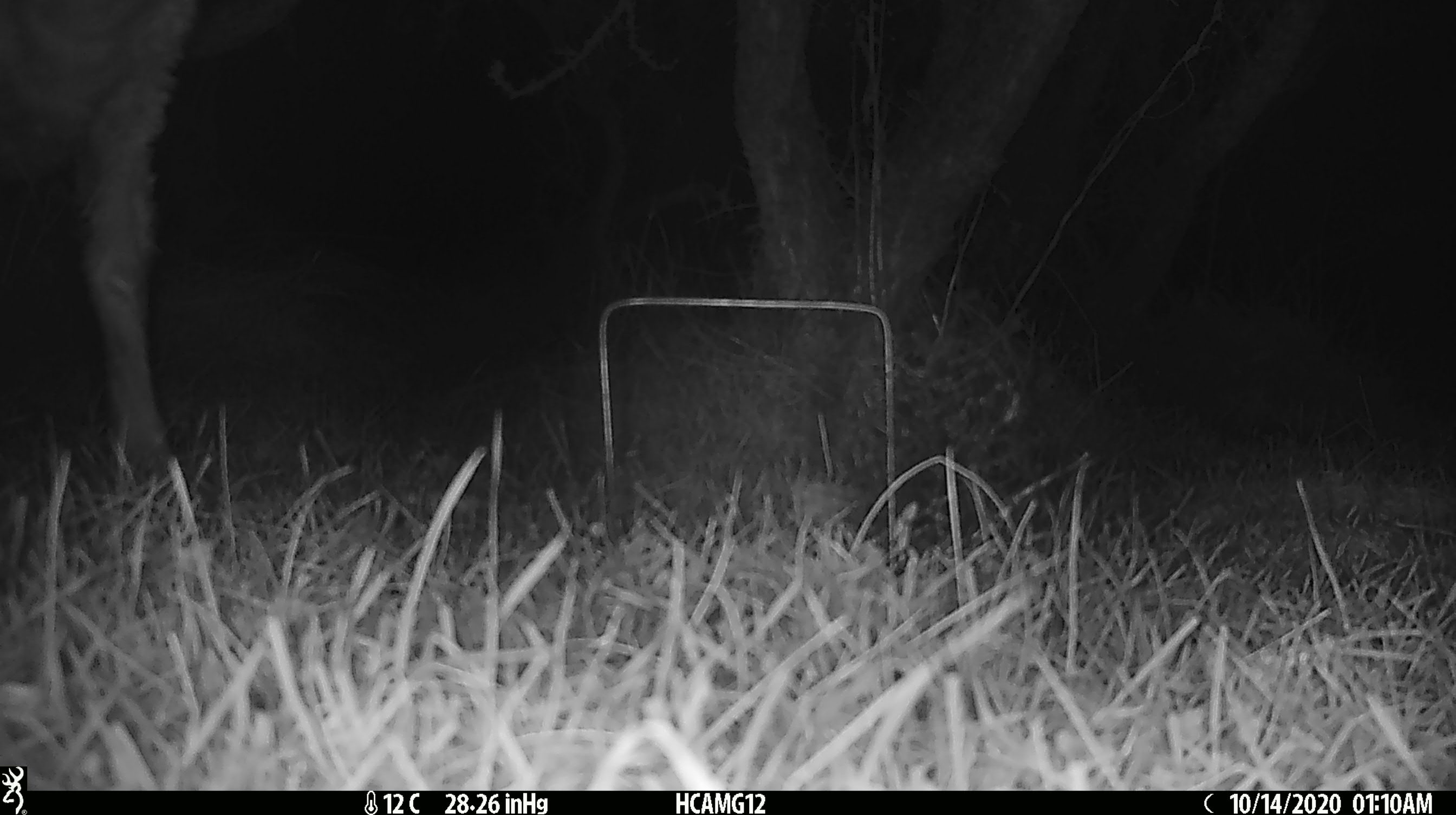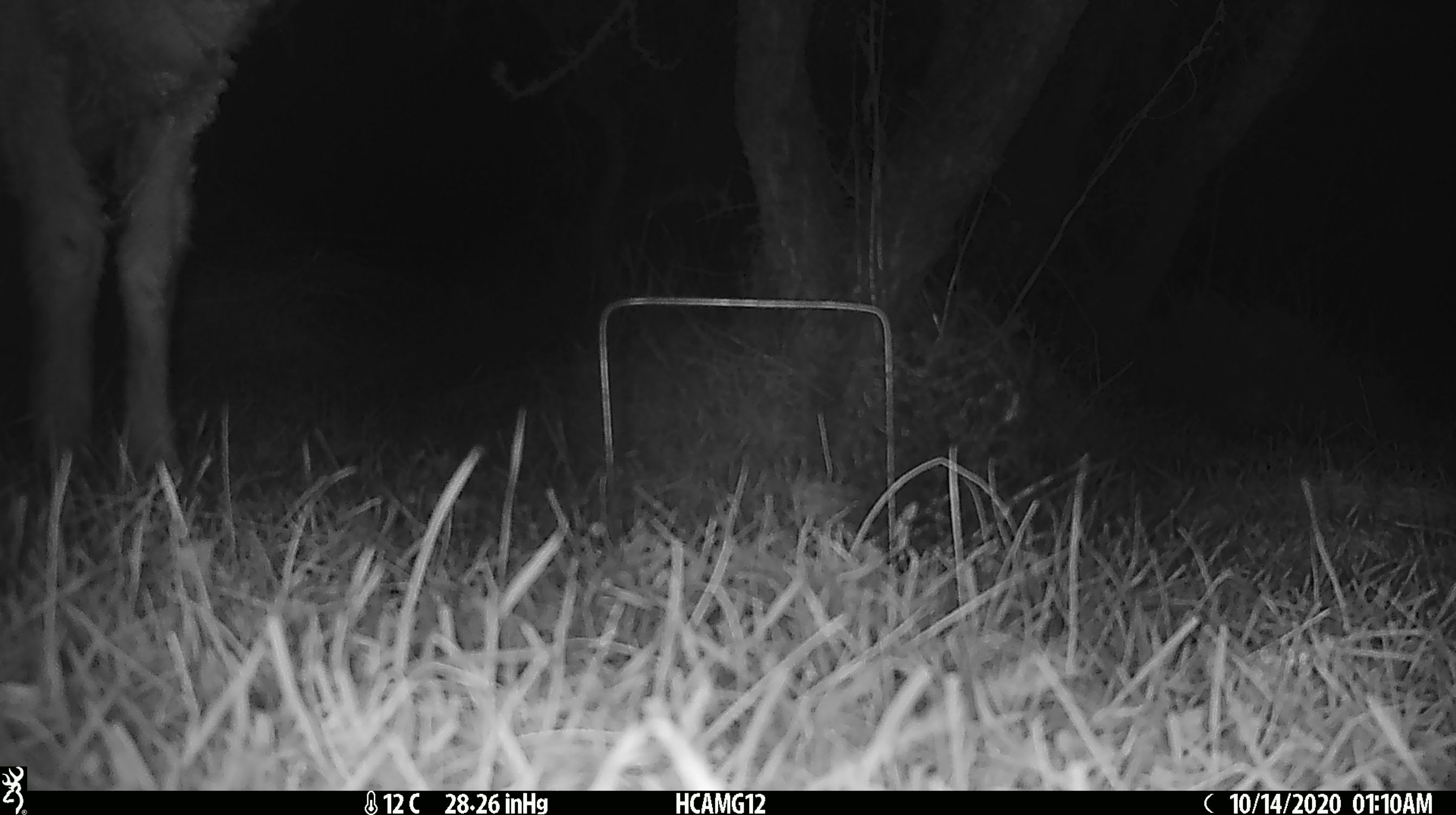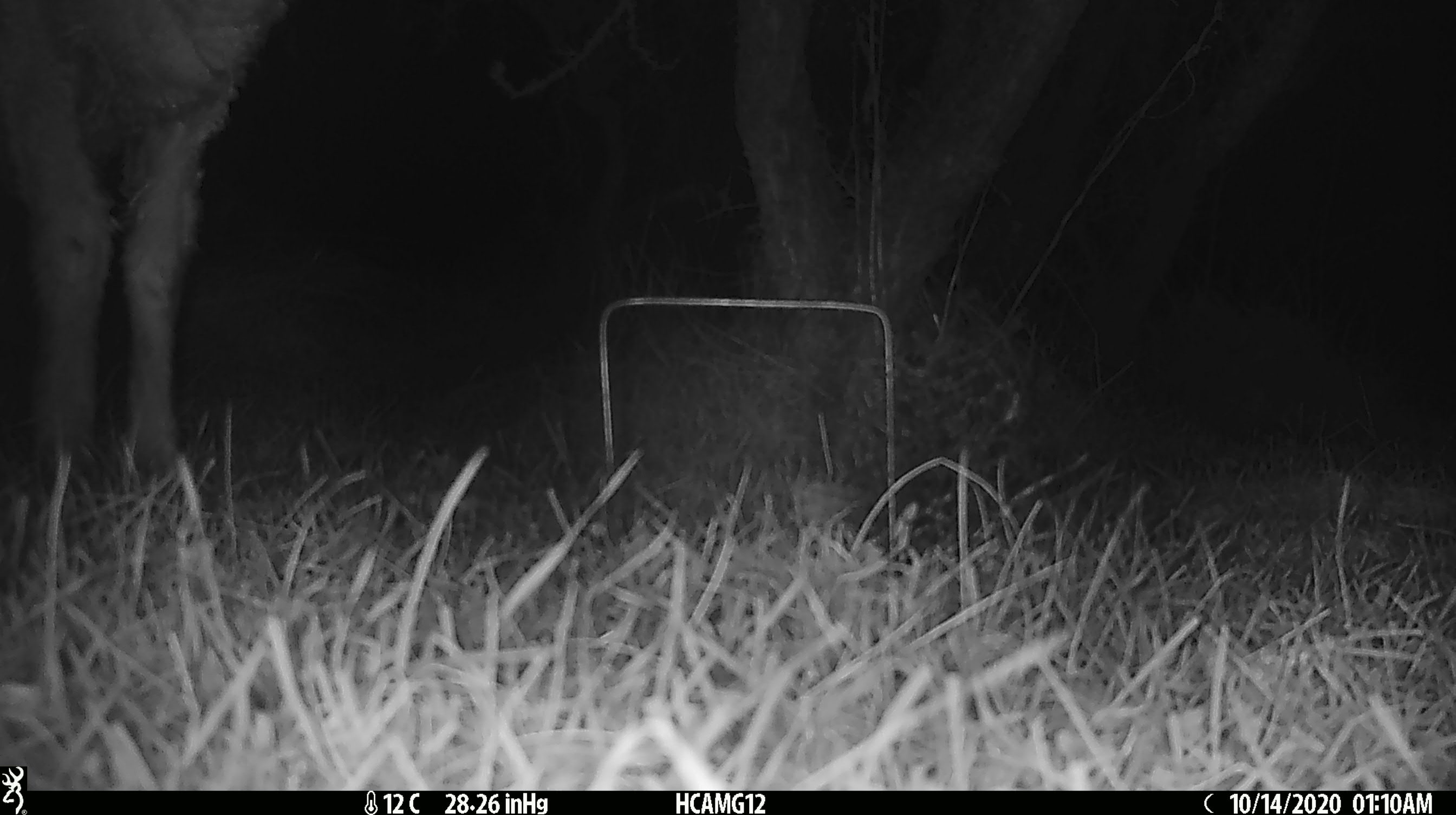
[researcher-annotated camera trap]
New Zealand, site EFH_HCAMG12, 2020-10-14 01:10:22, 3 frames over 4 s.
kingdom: Animalia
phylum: Chordata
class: Mammalia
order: Artiodactyla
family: Bovidae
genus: Ovis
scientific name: Ovis aries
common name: domestic sheep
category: sheep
Sheep (domestic sheep) (Ovis aries).